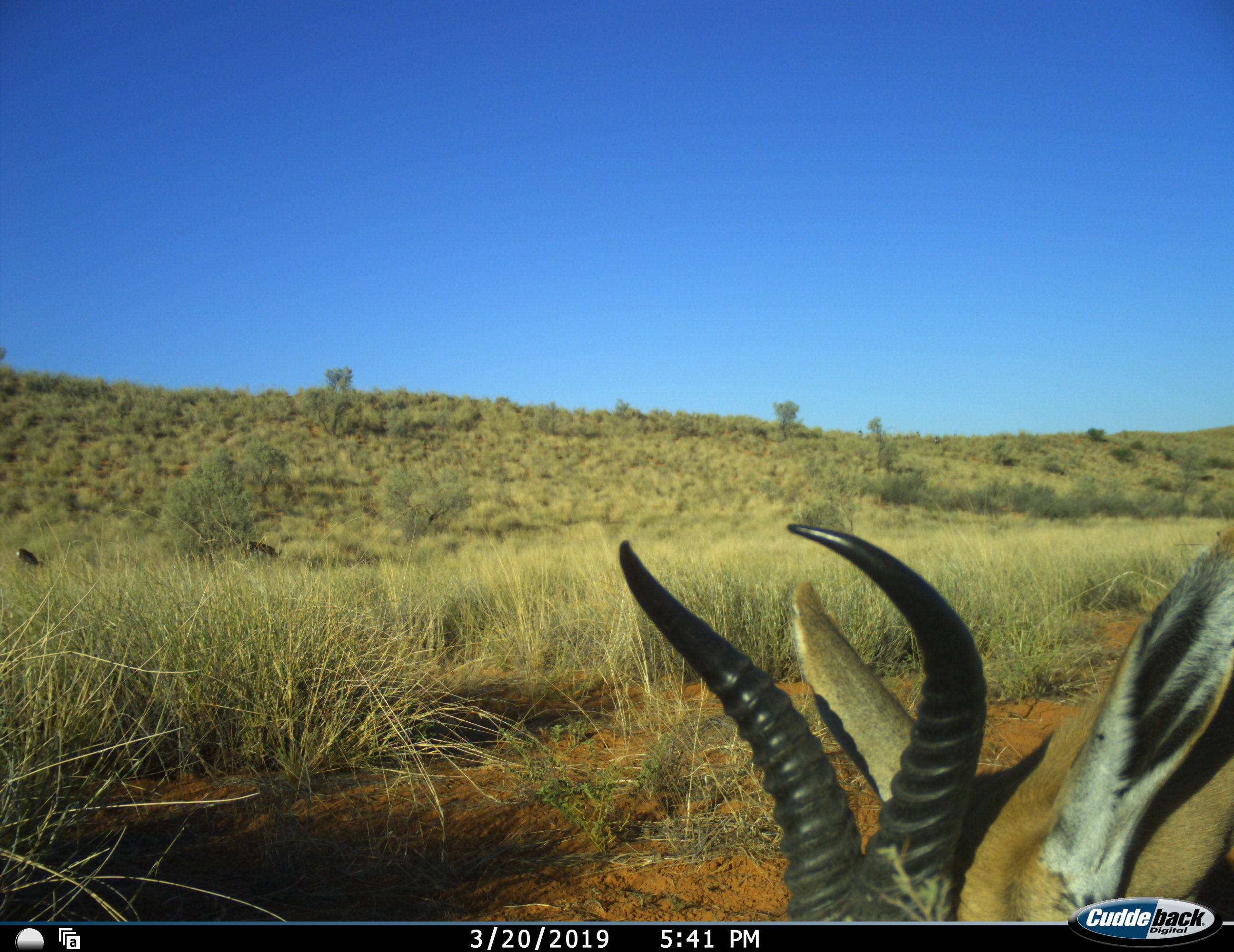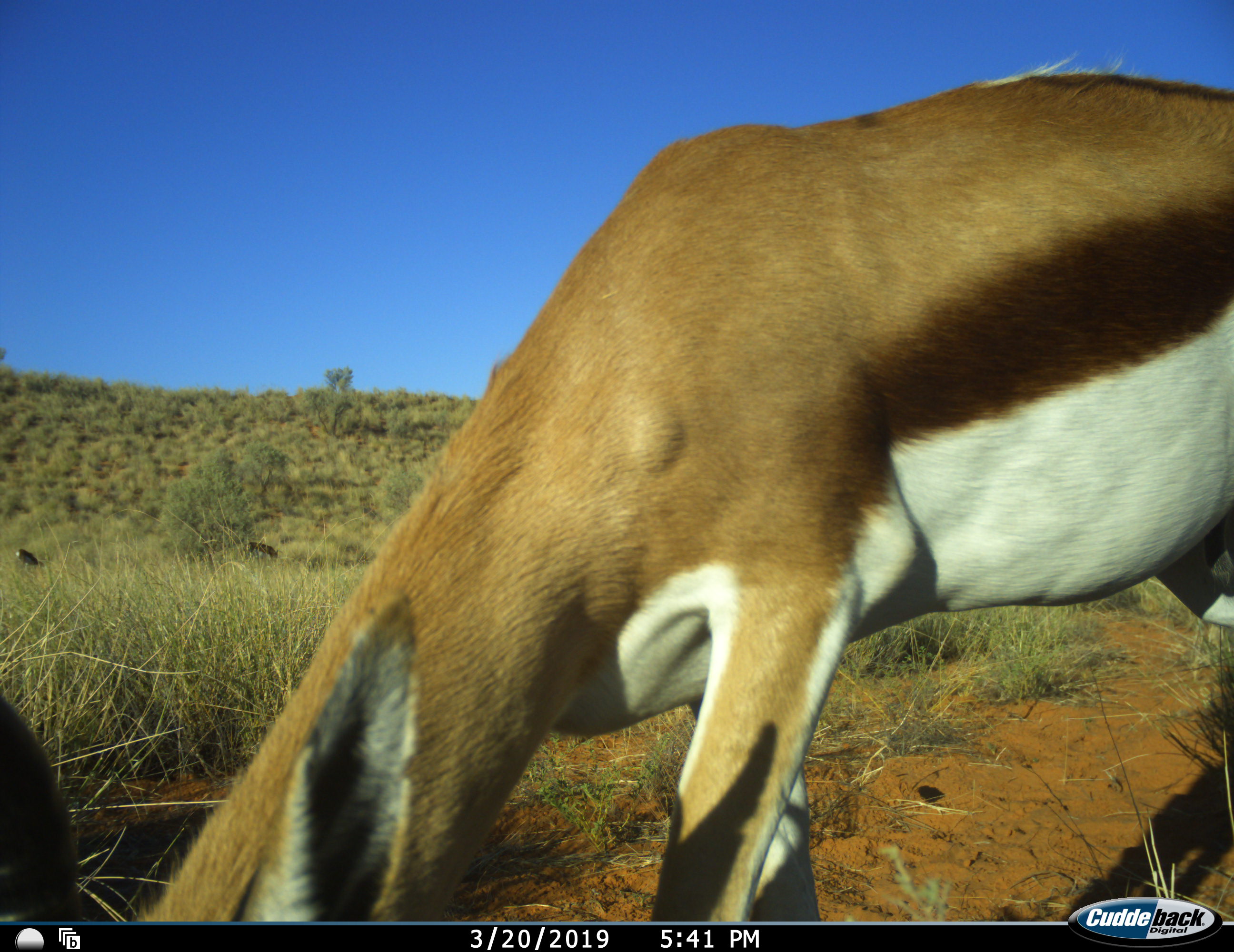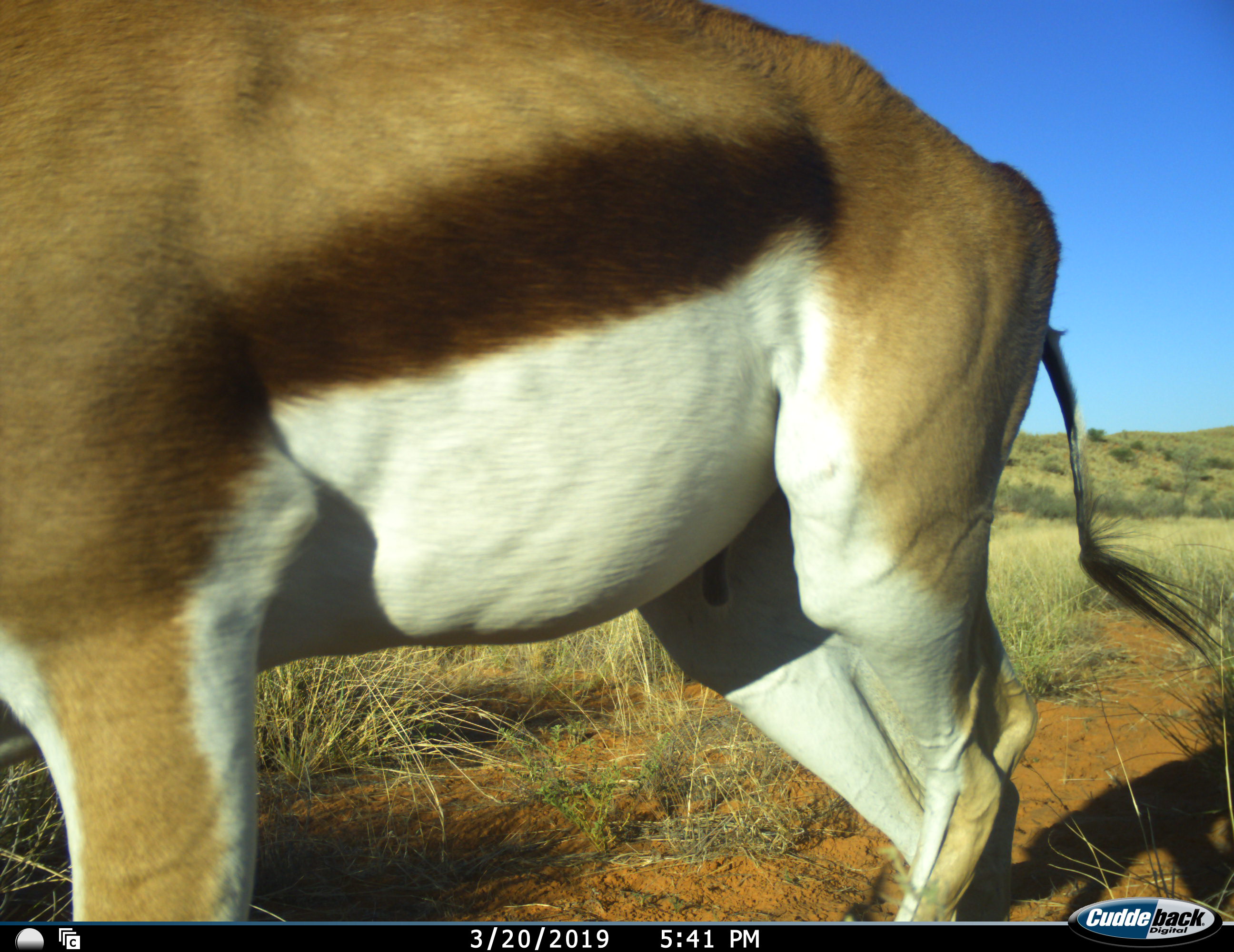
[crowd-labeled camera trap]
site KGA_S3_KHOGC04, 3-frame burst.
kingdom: Animalia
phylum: Chordata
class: Mammalia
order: Artiodactyla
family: Bovidae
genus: Antidorcas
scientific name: Antidorcas marsupialis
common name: springbok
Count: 1.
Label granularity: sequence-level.